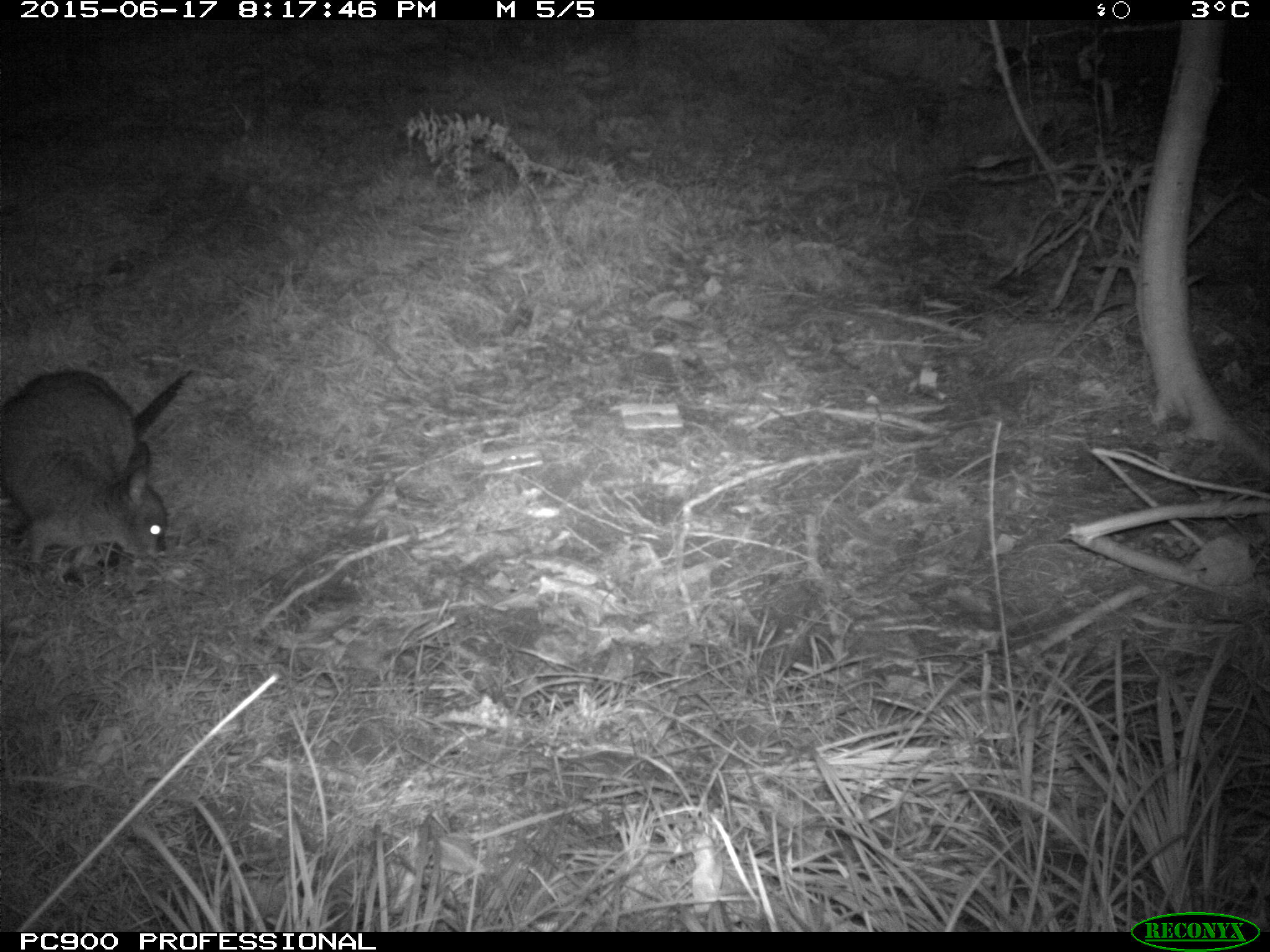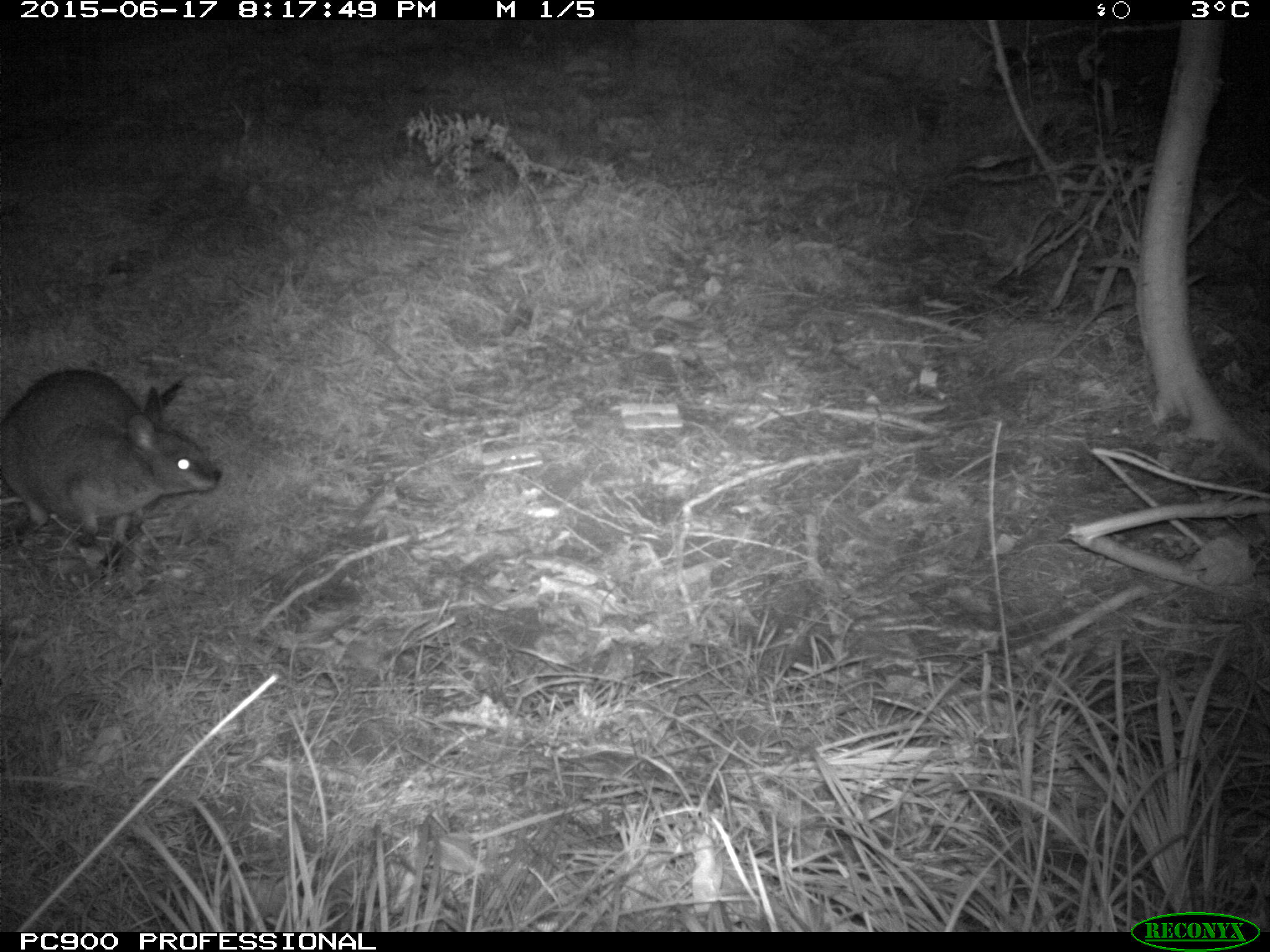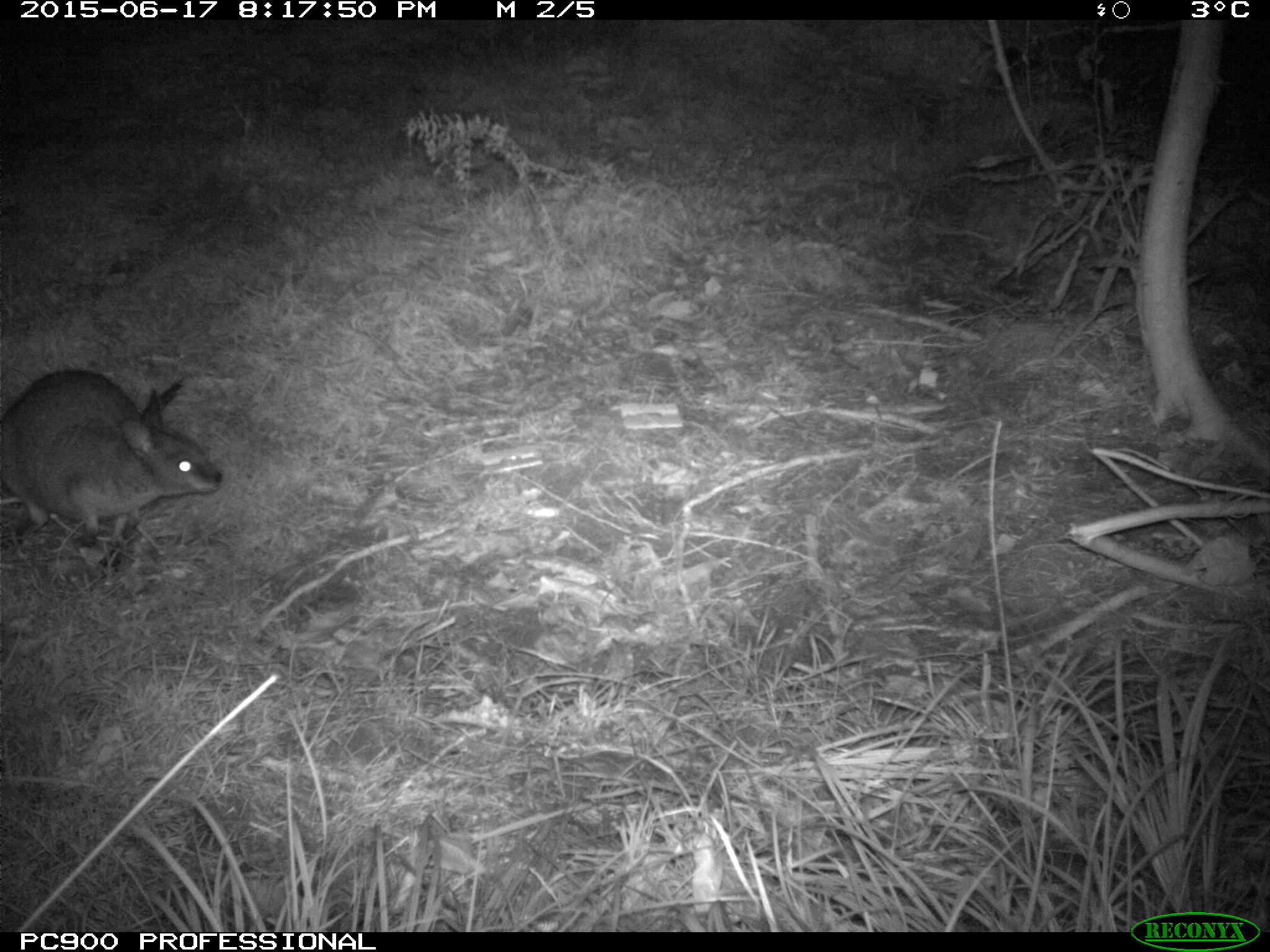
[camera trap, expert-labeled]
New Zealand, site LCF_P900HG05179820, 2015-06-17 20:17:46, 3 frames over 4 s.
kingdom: Animalia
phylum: Chordata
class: Mammalia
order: Diprotodontia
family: Macropodidae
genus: Notamacropus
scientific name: Notamacropus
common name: wallaby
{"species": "wallaby (Notamacropus)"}